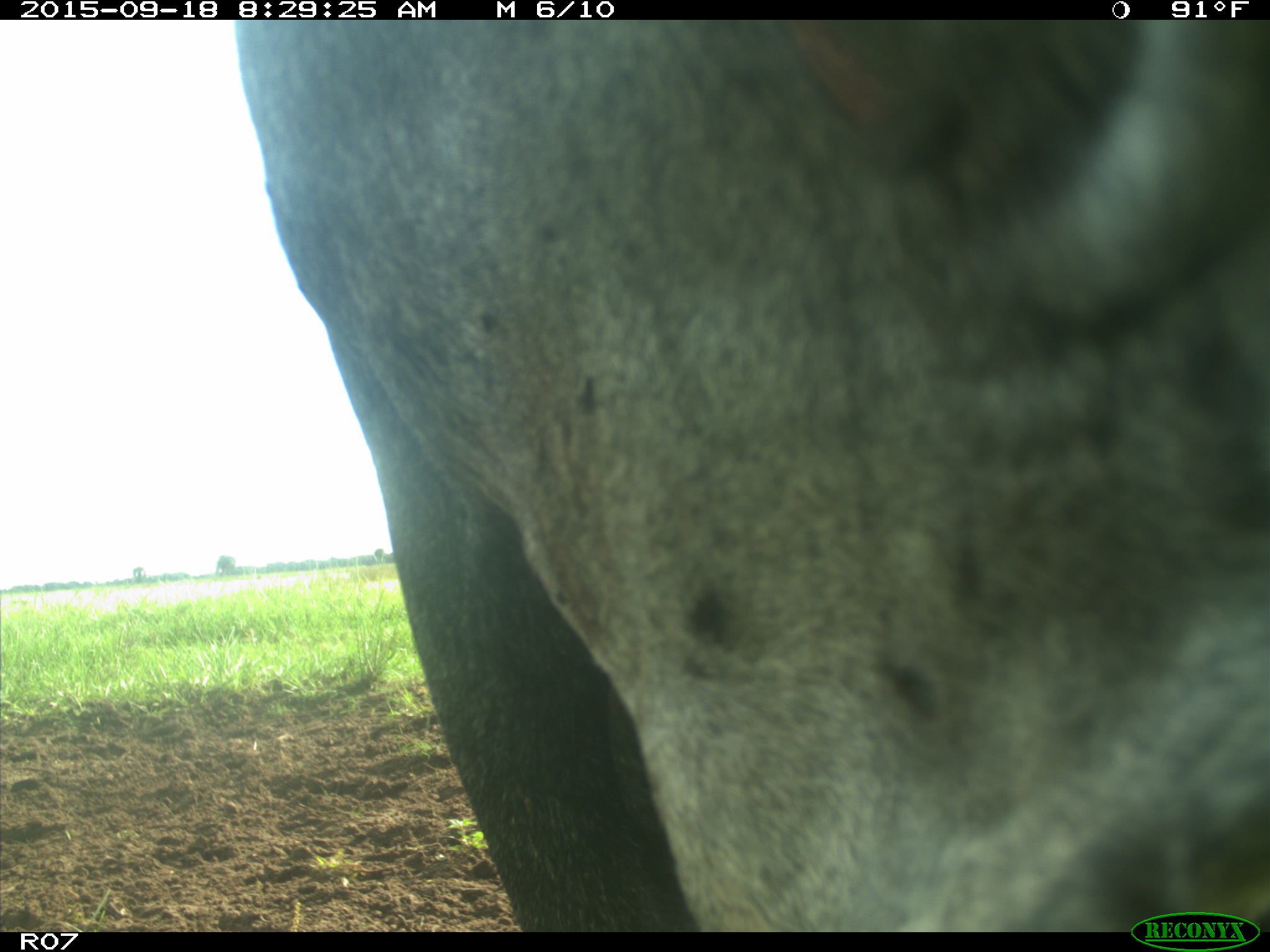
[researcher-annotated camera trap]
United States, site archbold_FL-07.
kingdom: Animalia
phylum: Chordata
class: Mammalia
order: Artiodactyla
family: Bovidae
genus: Bos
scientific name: Bos taurus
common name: domestic cow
Bos taurus (domestic cow).